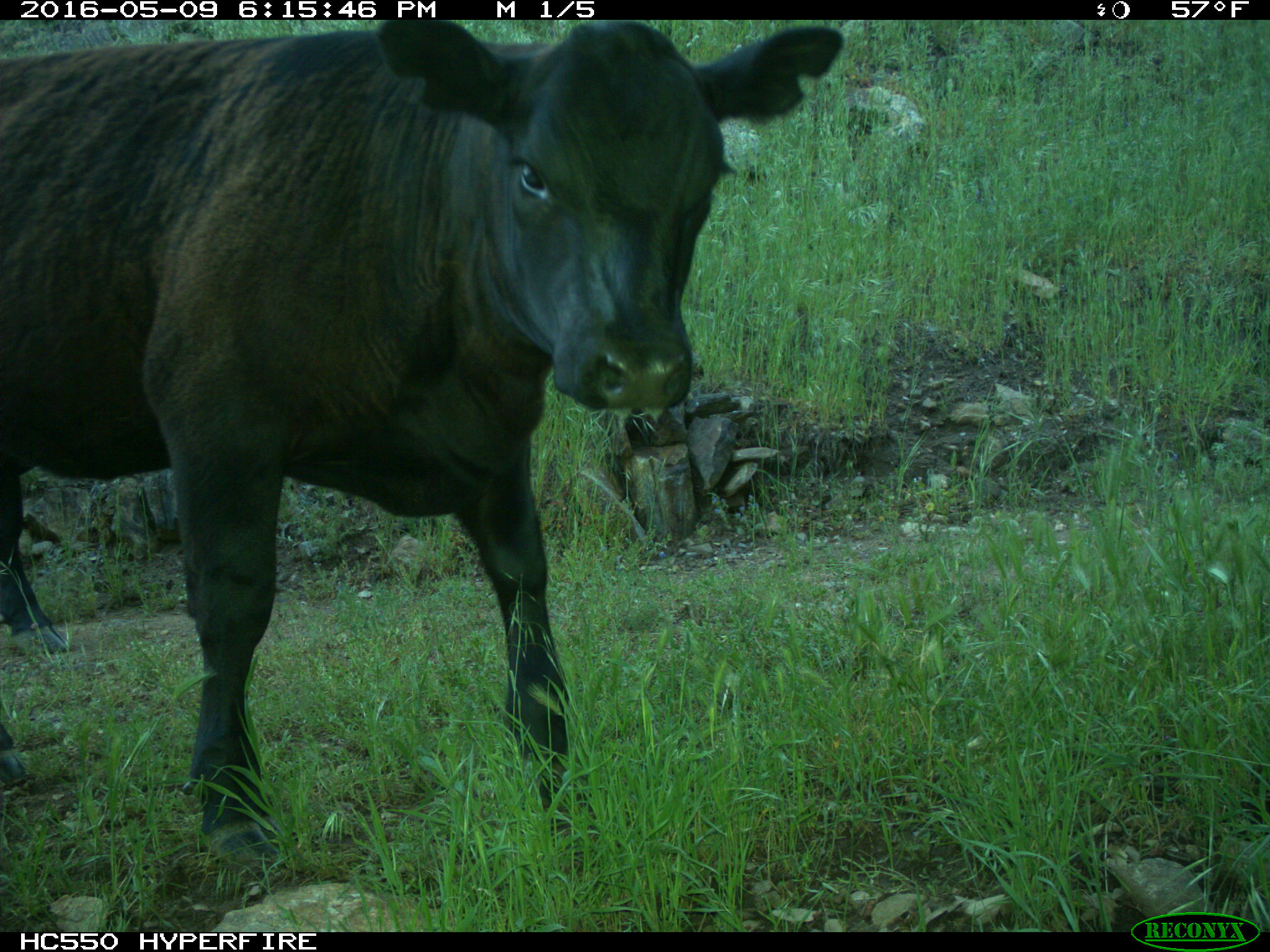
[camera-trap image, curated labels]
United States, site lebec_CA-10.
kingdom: Animalia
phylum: Chordata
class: Mammalia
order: Artiodactyla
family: Bovidae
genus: Bos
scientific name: Bos taurus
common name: domestic cow